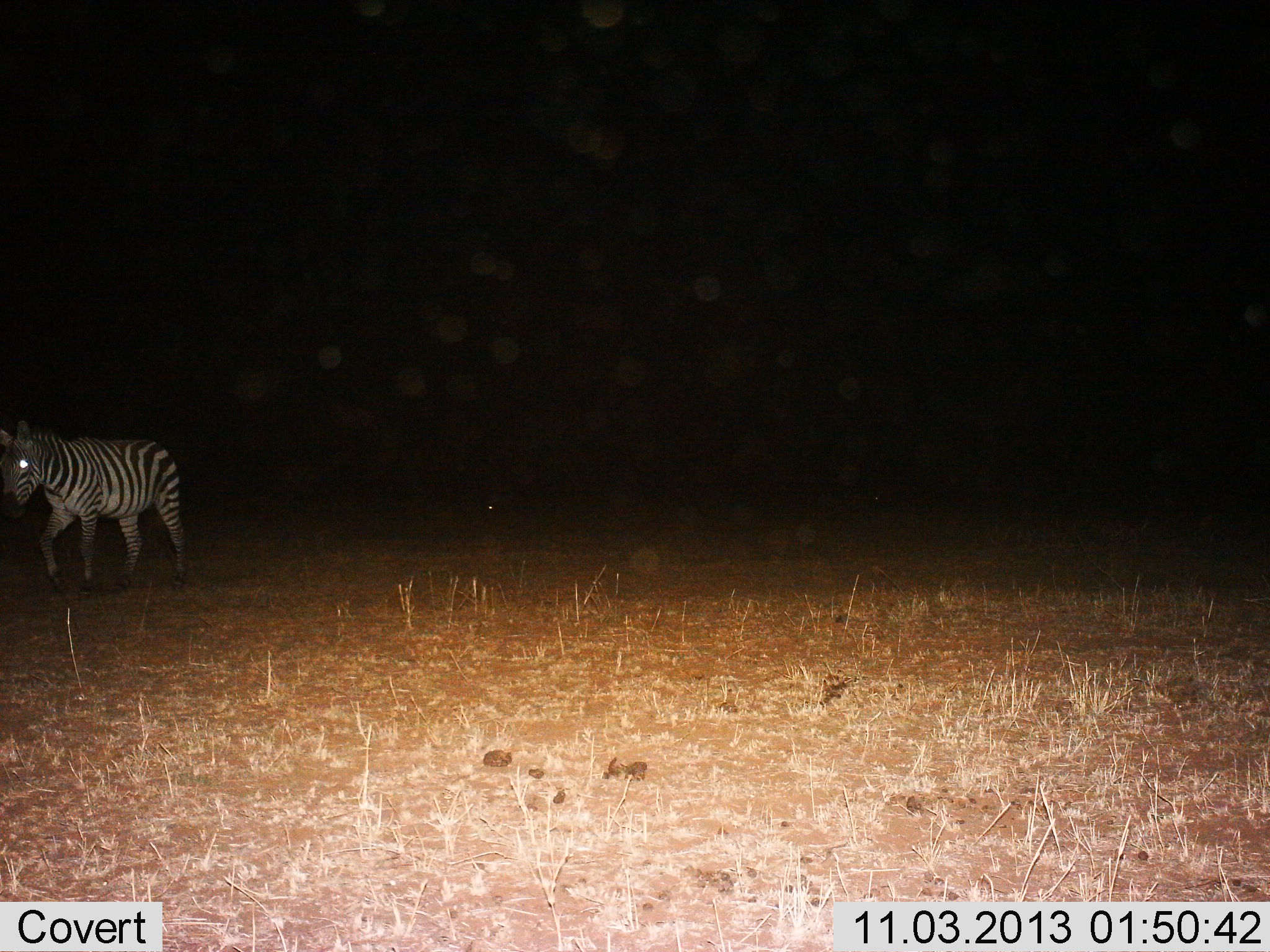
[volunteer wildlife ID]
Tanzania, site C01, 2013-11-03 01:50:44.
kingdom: Animalia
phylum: Chordata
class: Mammalia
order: Perissodactyla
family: Equidae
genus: Equus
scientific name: Equus quagga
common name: plains zebra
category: zebra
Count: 1.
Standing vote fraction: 10%.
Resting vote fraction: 0%.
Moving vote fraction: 100%.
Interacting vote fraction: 0%.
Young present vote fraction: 0%.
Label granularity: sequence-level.